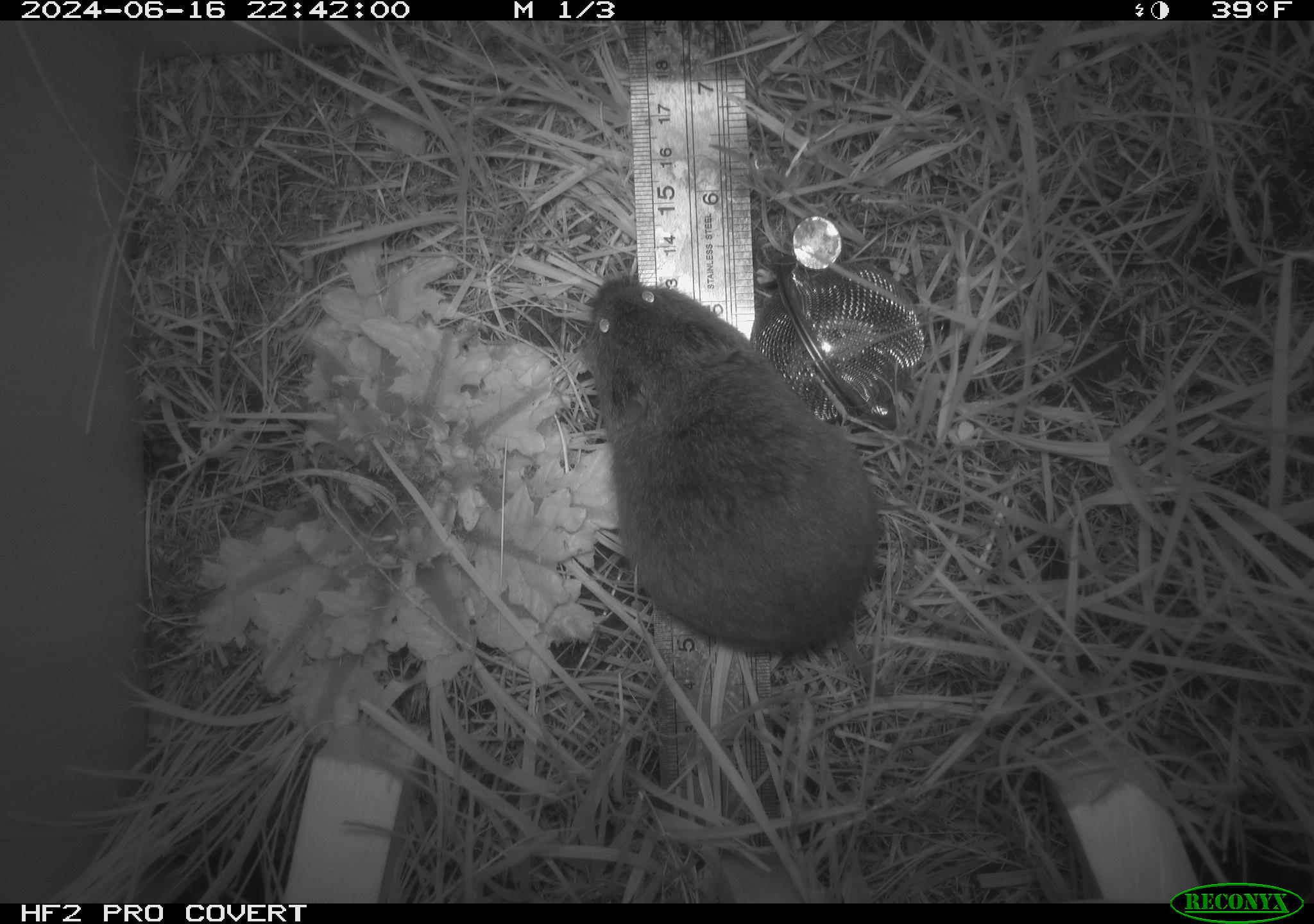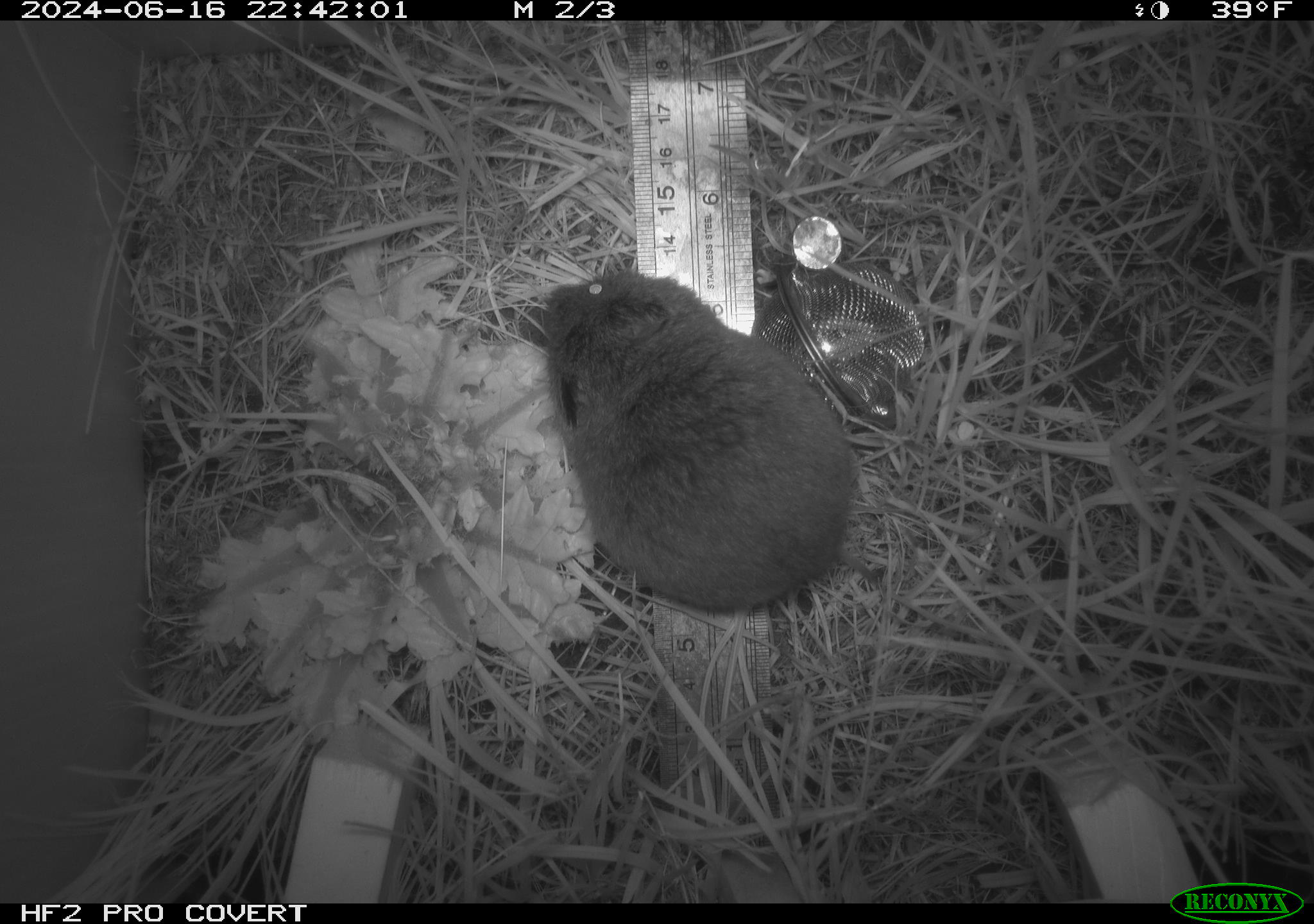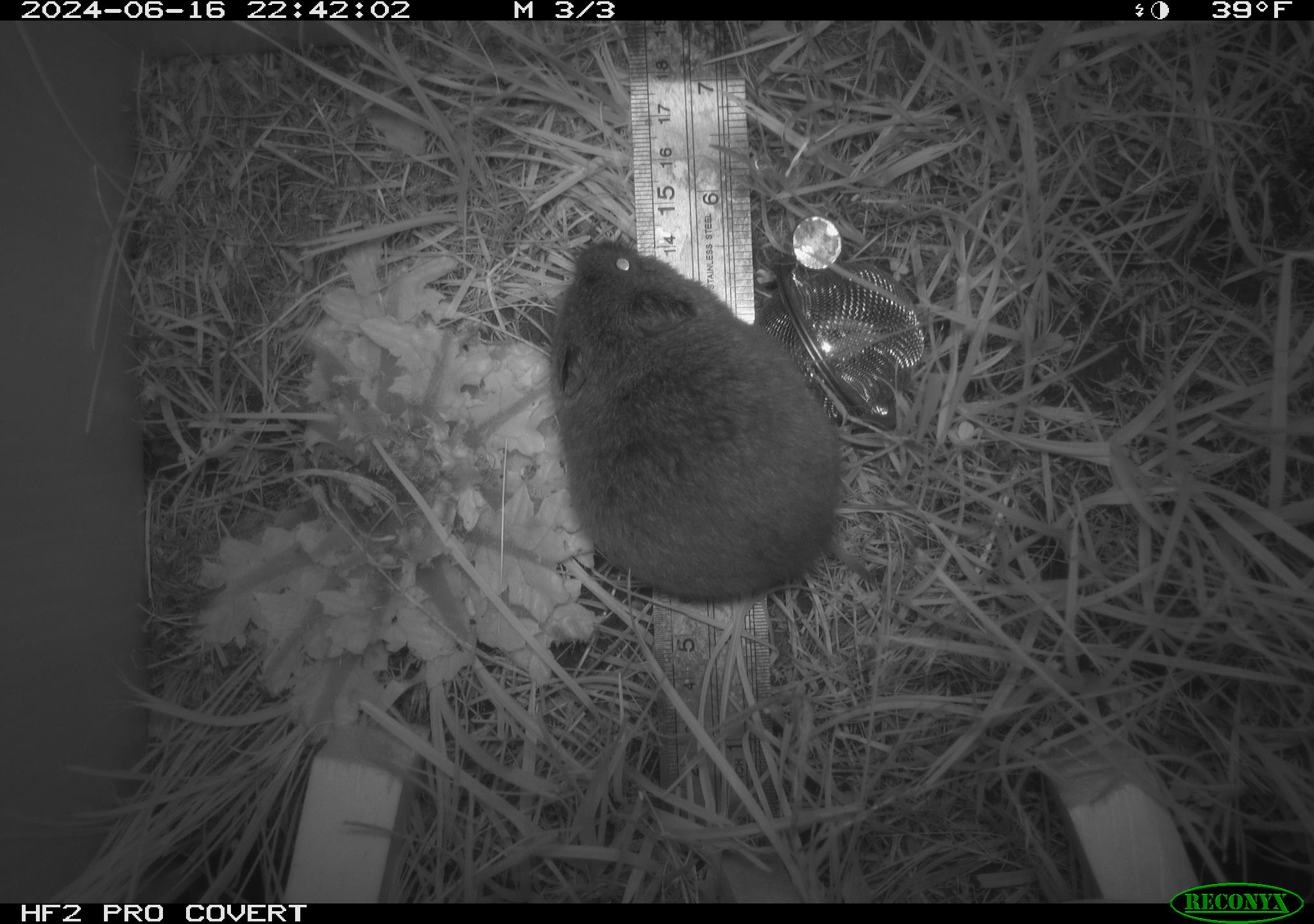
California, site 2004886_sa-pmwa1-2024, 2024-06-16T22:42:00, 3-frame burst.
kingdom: Animalia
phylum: Chordata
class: Mammalia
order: Rodentia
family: Cricetidae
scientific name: Arvicolinae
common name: voles, lemmings, and muskrats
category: arvicolinae subfamily